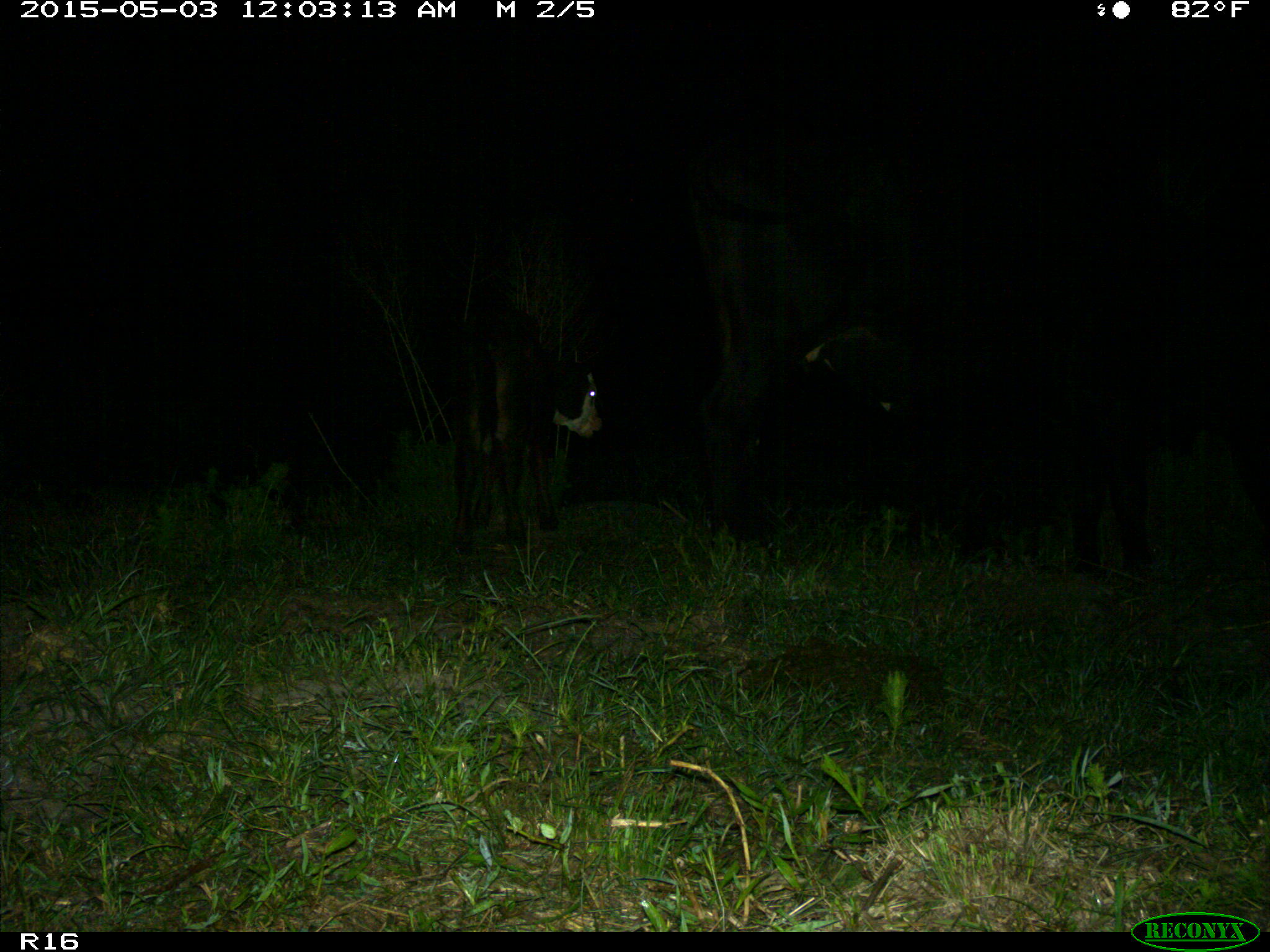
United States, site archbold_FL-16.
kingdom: Animalia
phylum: Chordata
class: Mammalia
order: Artiodactyla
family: Bovidae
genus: Bos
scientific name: Bos taurus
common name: domestic cow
Bos taurus (domestic cow).